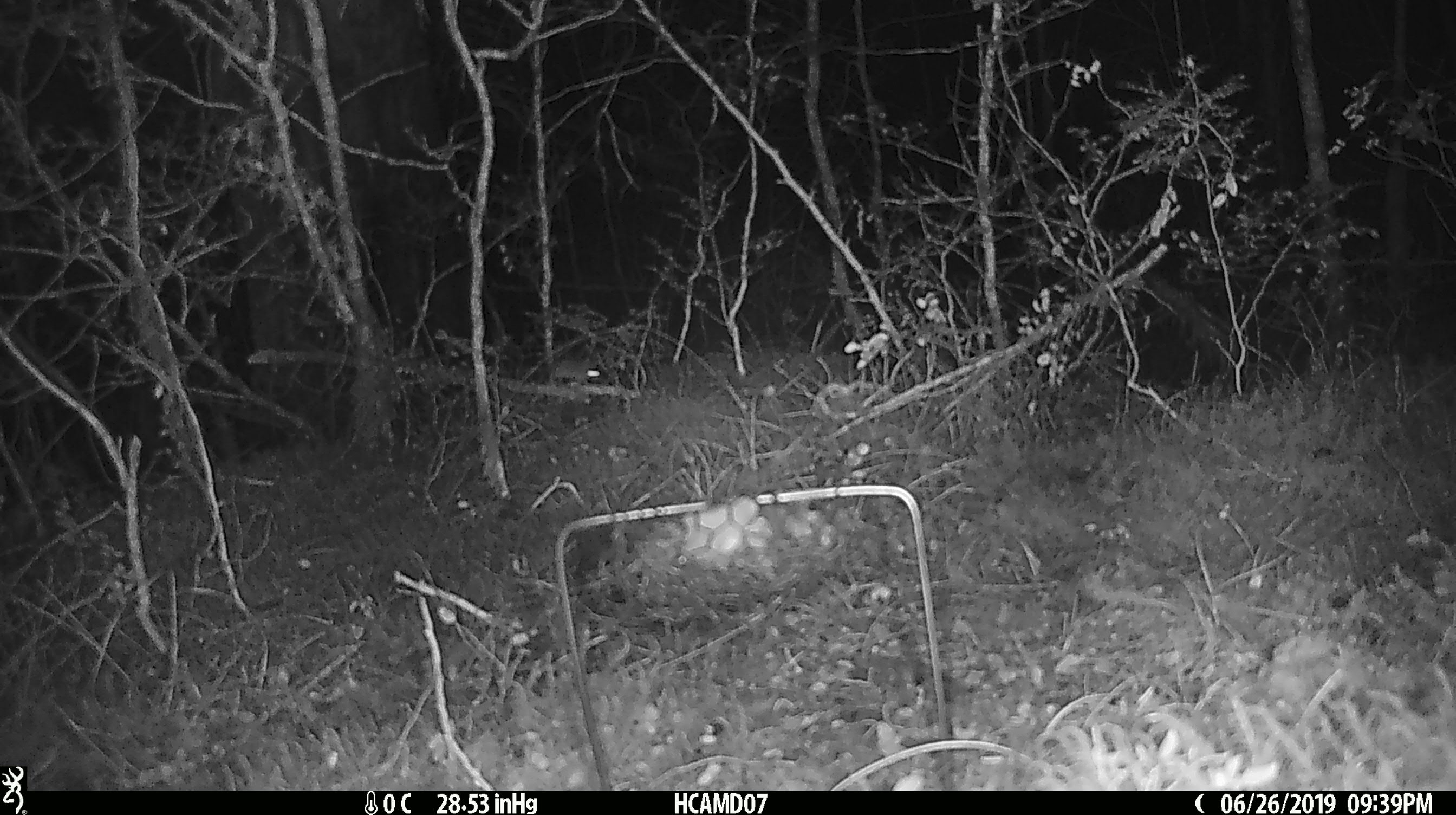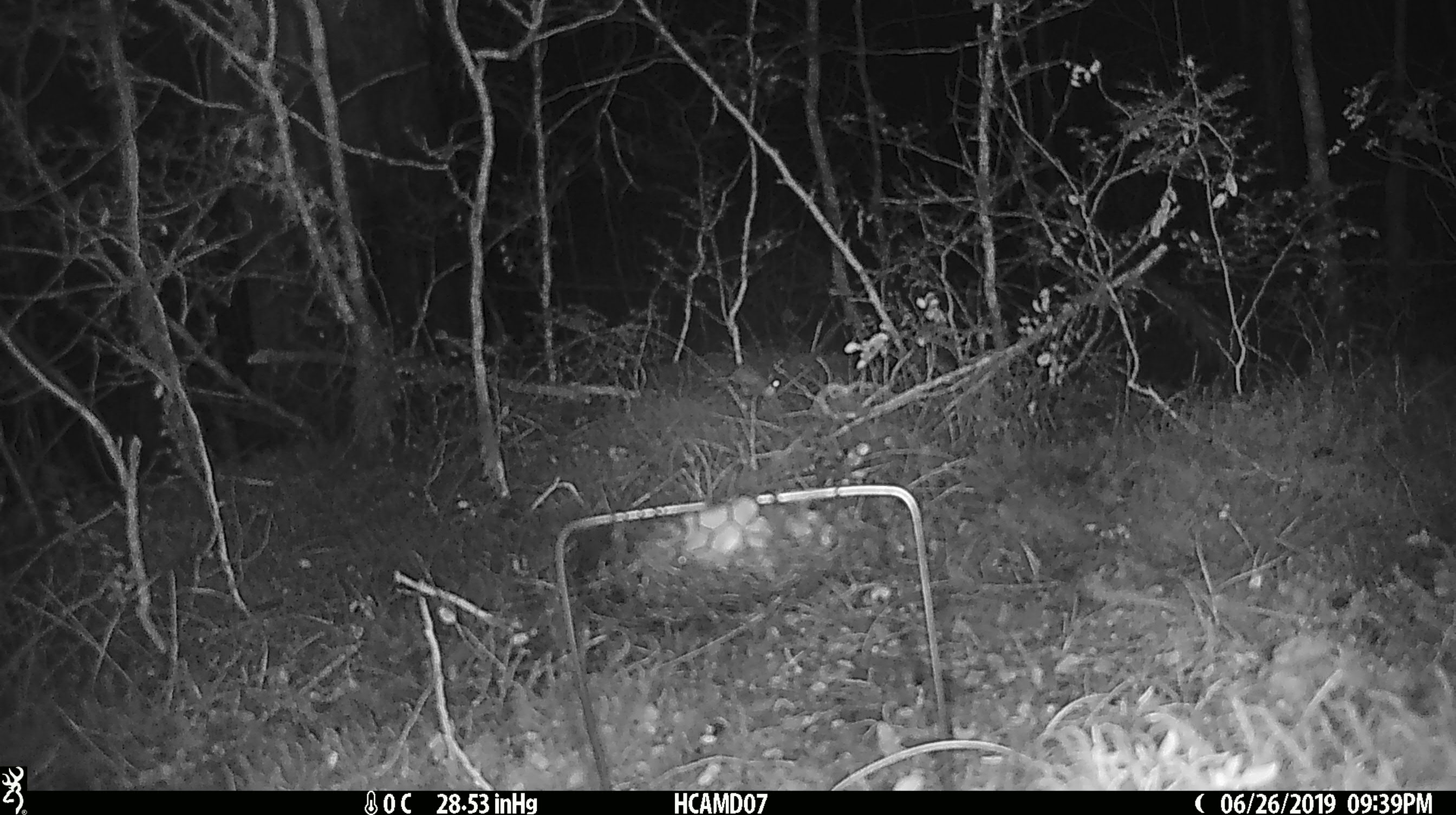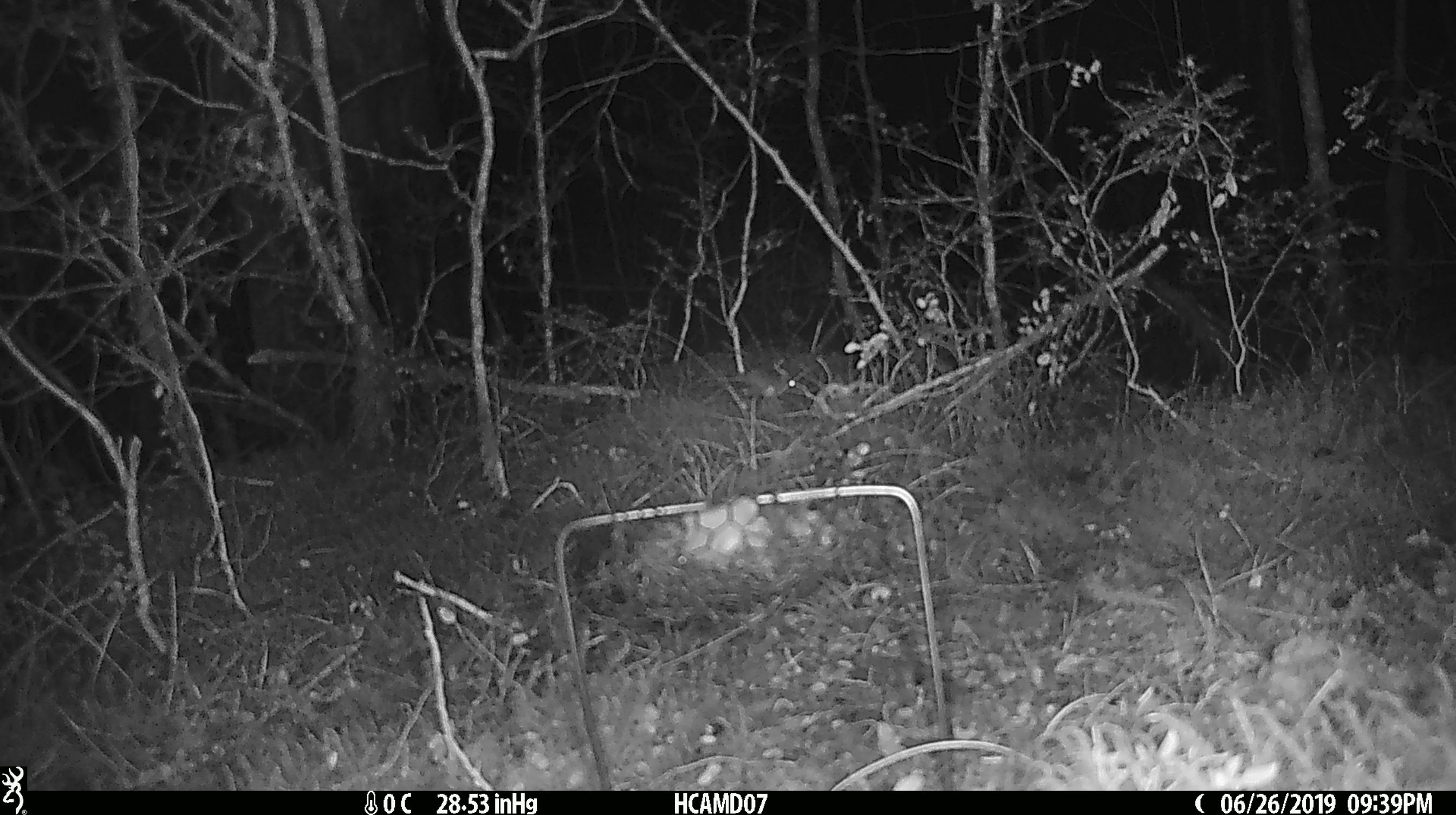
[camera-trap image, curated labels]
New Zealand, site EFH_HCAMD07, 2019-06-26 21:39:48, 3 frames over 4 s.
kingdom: Animalia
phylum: Chordata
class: Mammalia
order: Rodentia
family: Muridae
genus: Mus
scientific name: Mus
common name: mouse